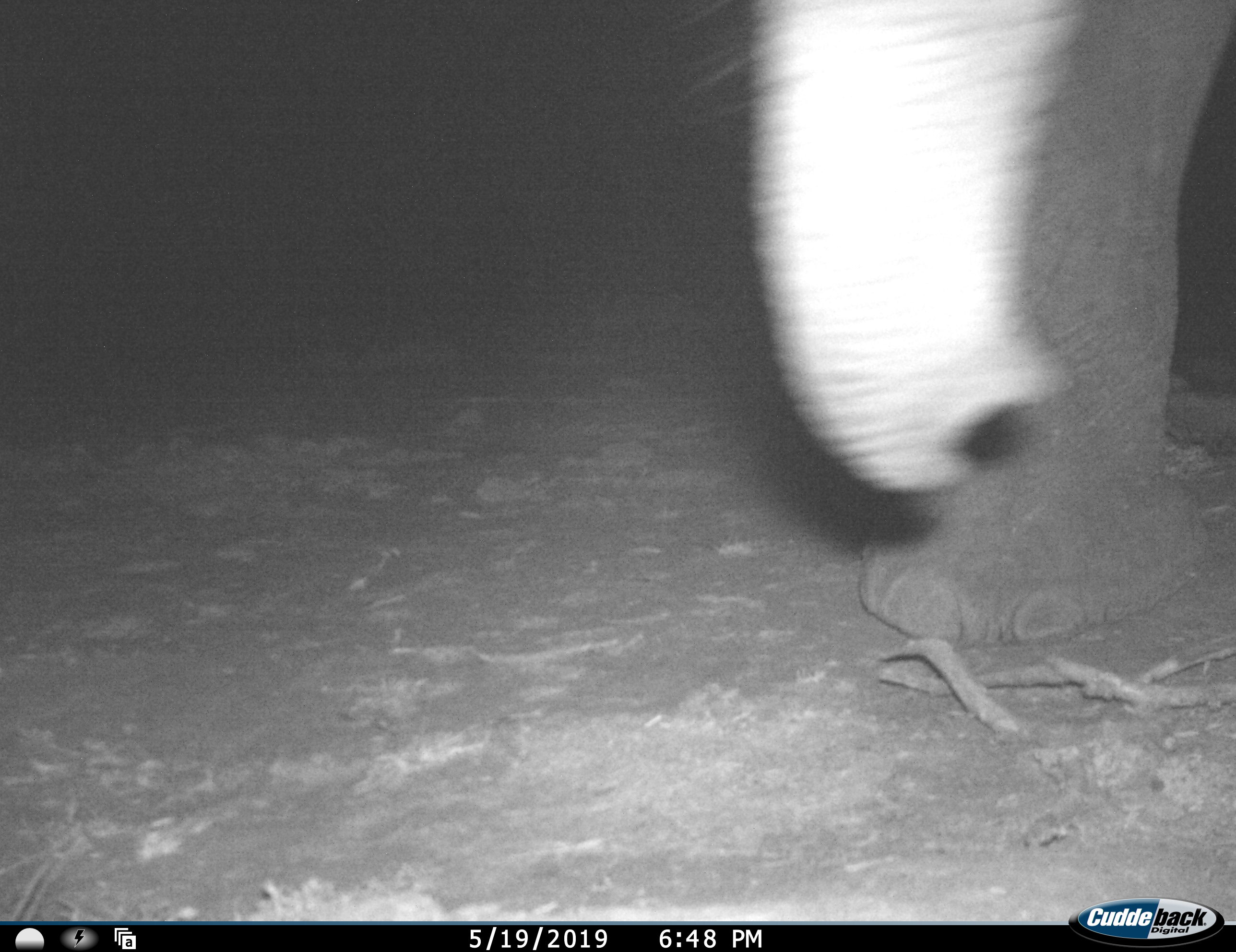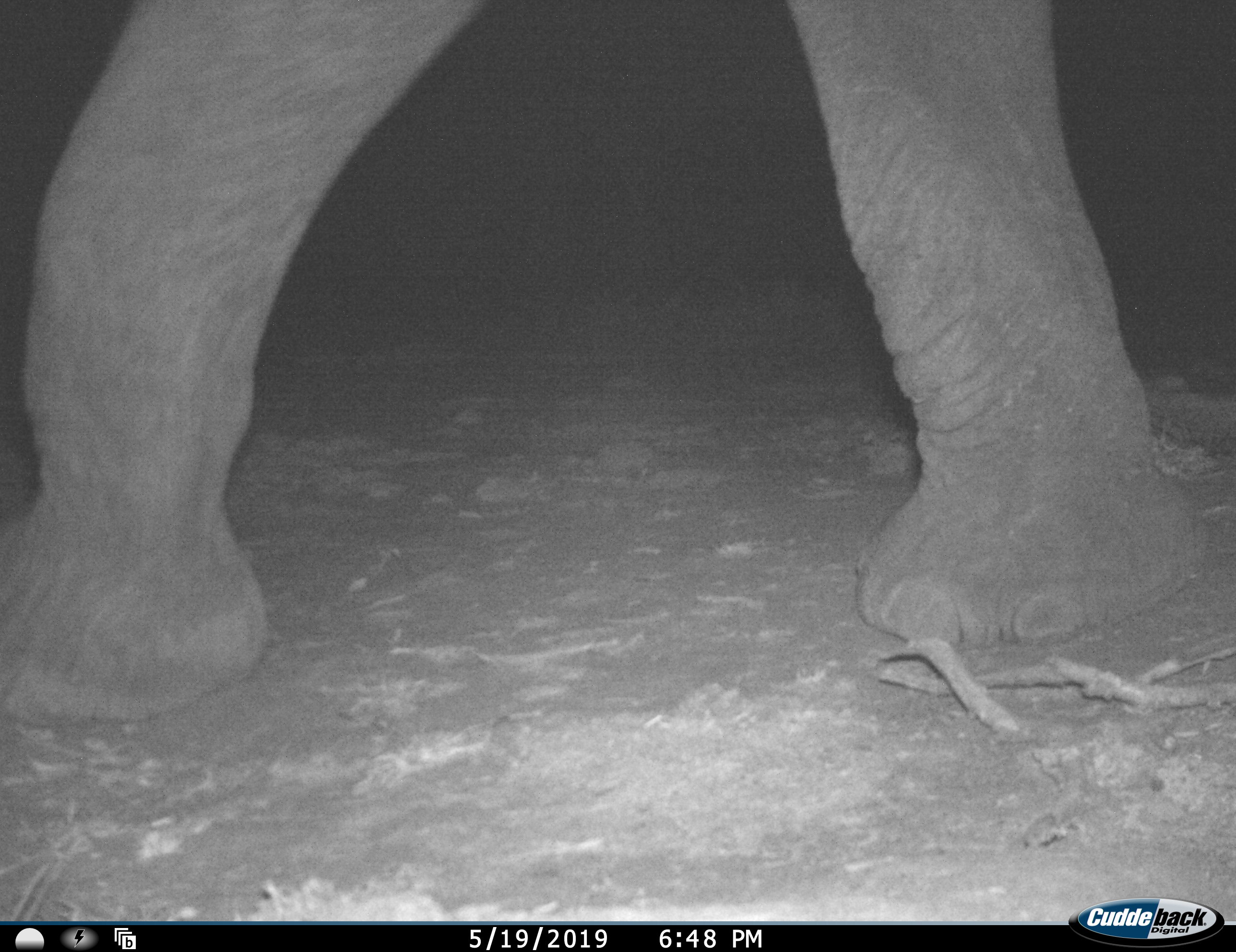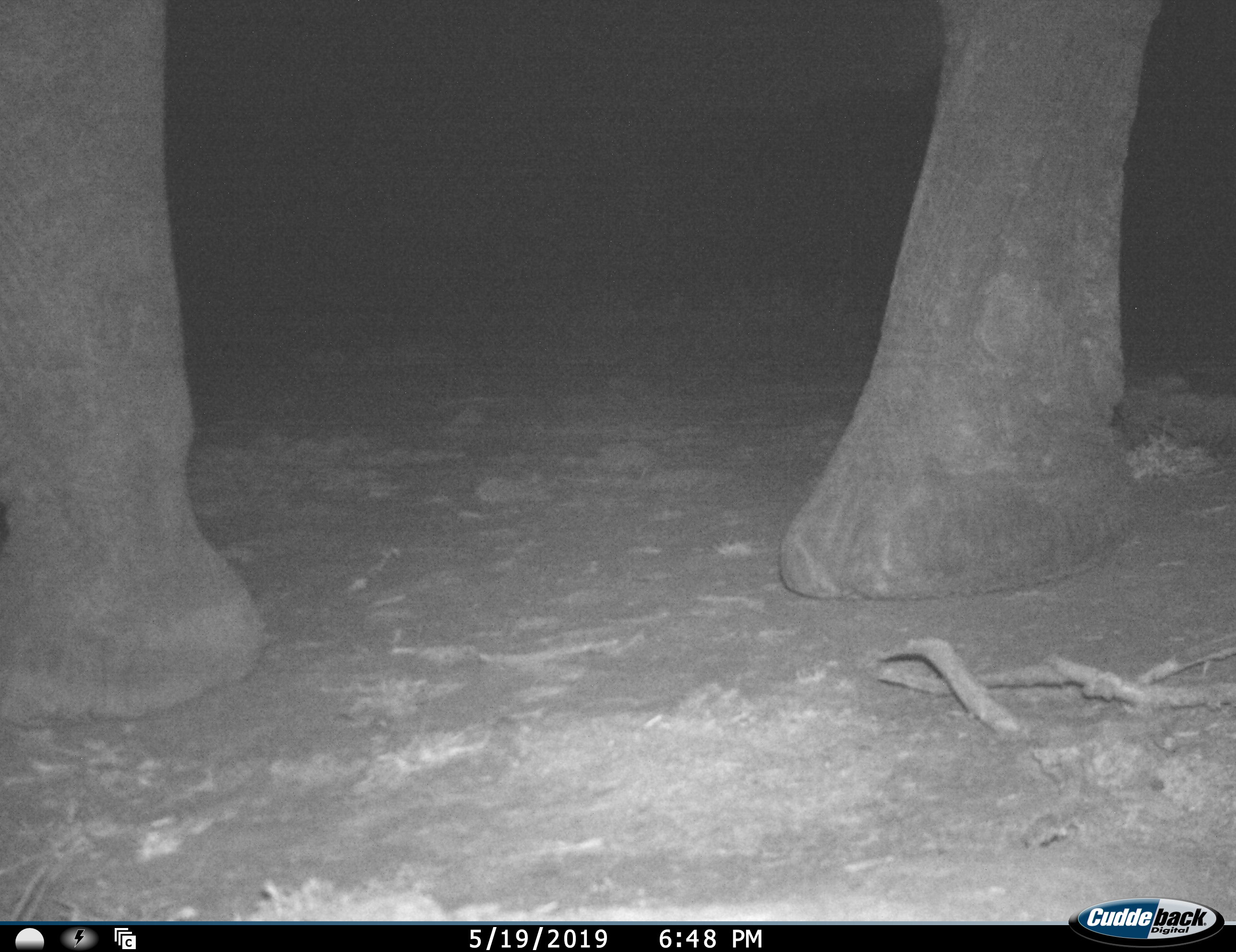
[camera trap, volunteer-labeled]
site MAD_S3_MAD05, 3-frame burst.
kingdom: Animalia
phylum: Chordata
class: Mammalia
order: Proboscidea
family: Elephantidae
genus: Loxodonta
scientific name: Loxodonta africana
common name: african bush elephant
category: elephant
Elephant (african bush elephant) (Loxodonta africana), count 1. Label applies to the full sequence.